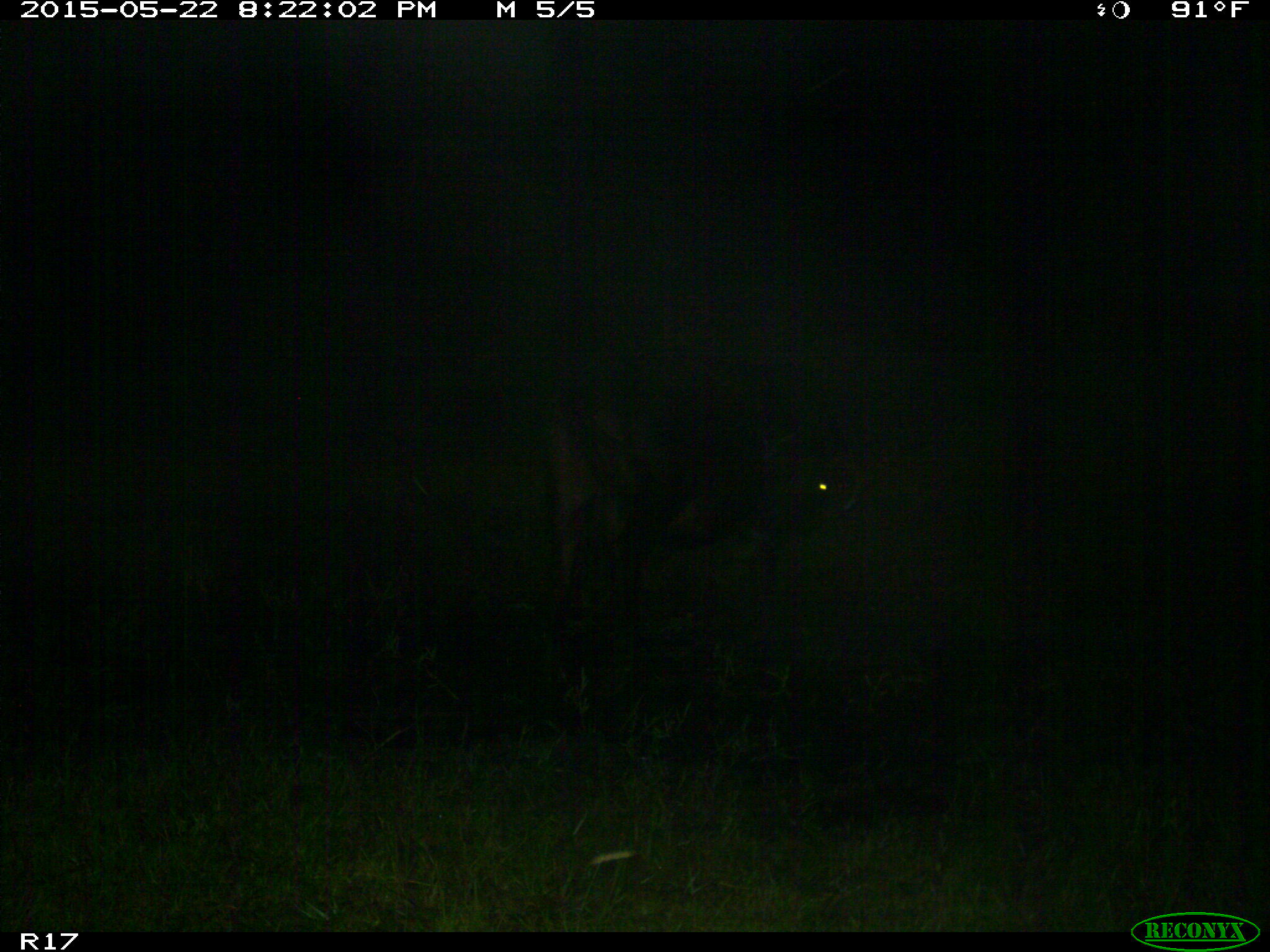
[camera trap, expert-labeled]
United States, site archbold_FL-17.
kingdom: Animalia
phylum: Chordata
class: Mammalia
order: Artiodactyla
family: Bovidae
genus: Bos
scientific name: Bos taurus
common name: domestic cow